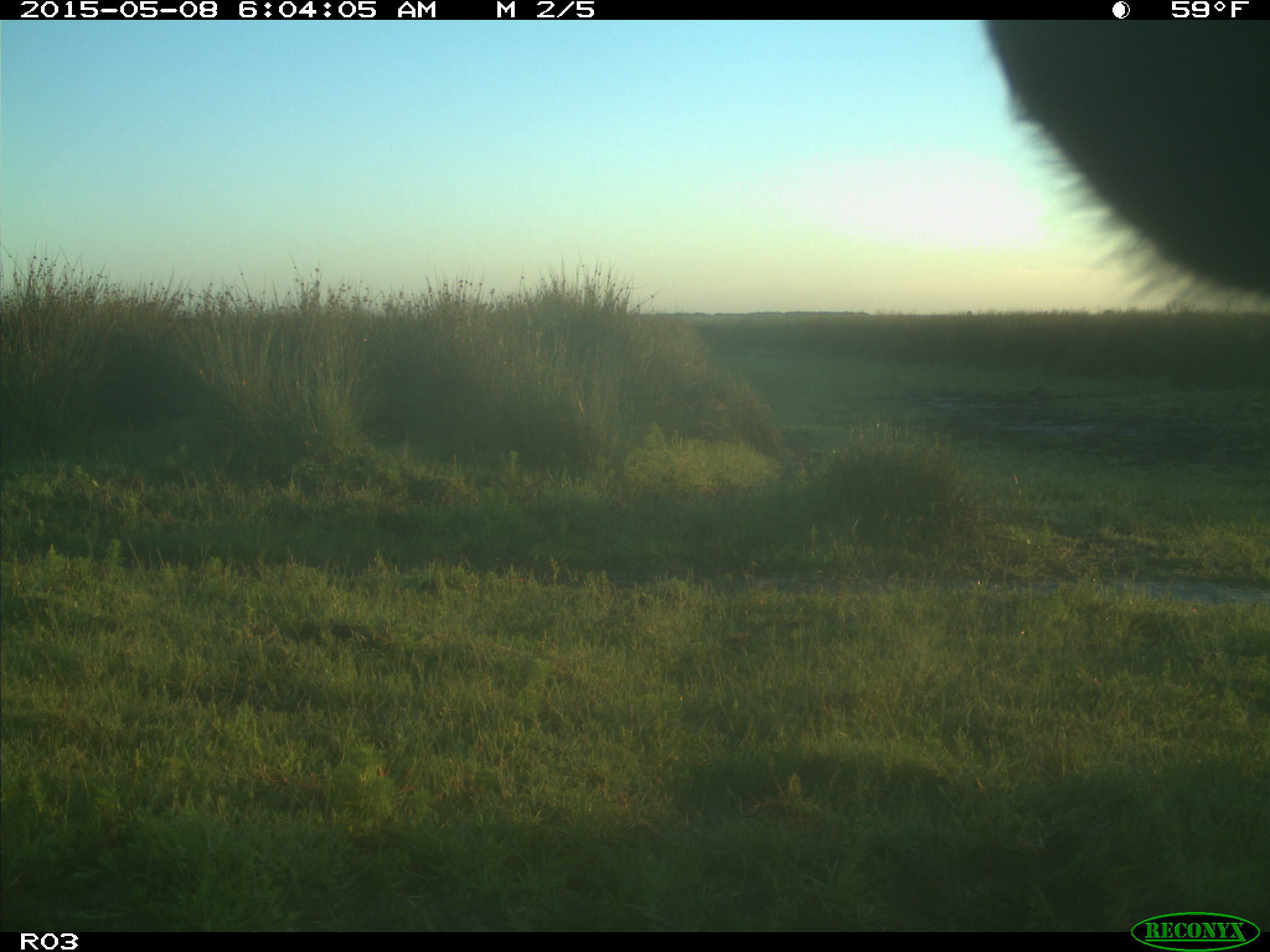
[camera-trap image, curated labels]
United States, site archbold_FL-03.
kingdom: Animalia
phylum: Chordata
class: Mammalia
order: Artiodactyla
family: Bovidae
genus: Bos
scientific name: Bos taurus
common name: domestic cow